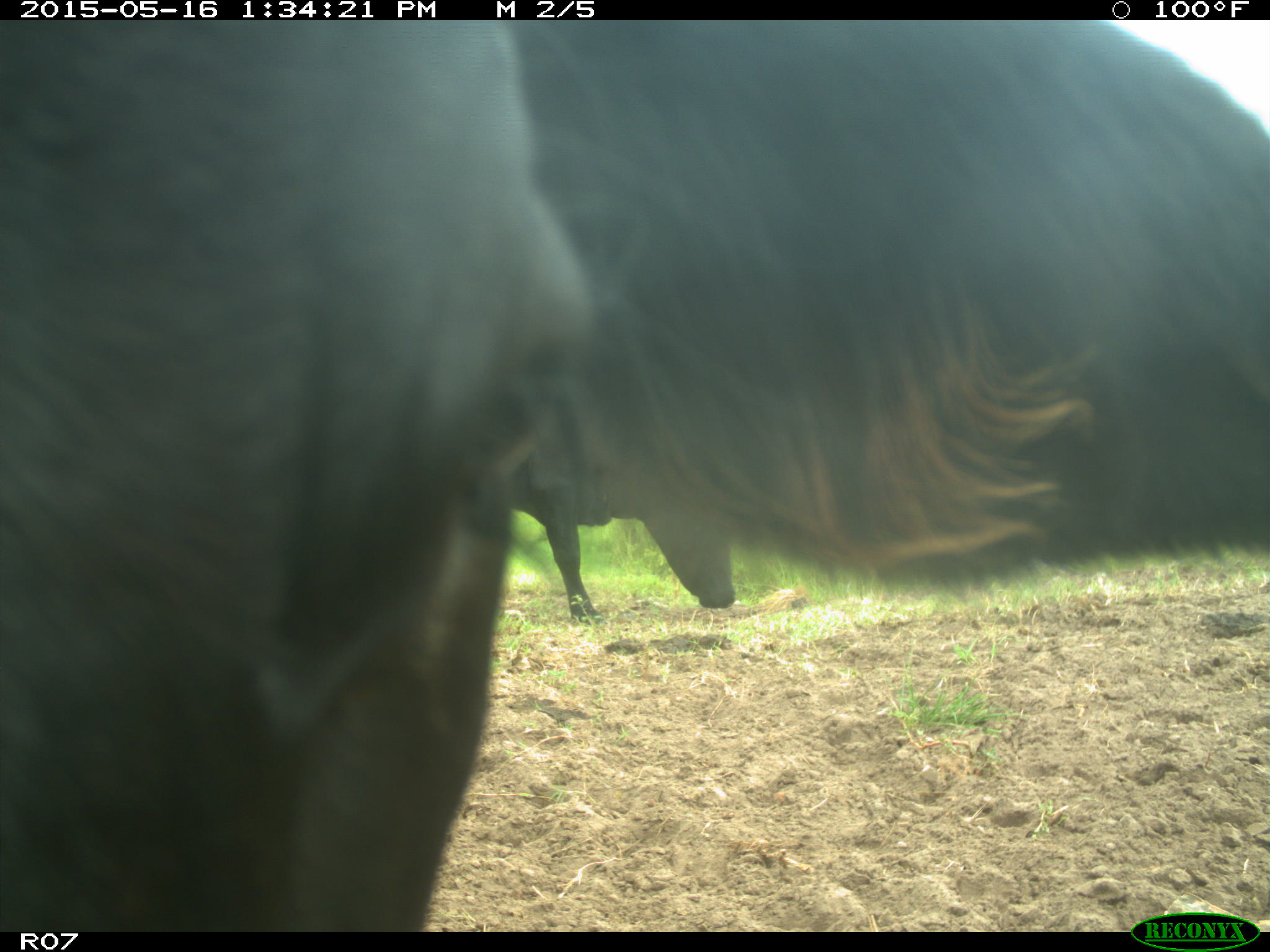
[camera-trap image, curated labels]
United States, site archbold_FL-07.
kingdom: Animalia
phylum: Chordata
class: Mammalia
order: Artiodactyla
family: Bovidae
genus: Bos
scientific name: Bos taurus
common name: domestic cow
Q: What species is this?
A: Bos taurus (domestic cow).